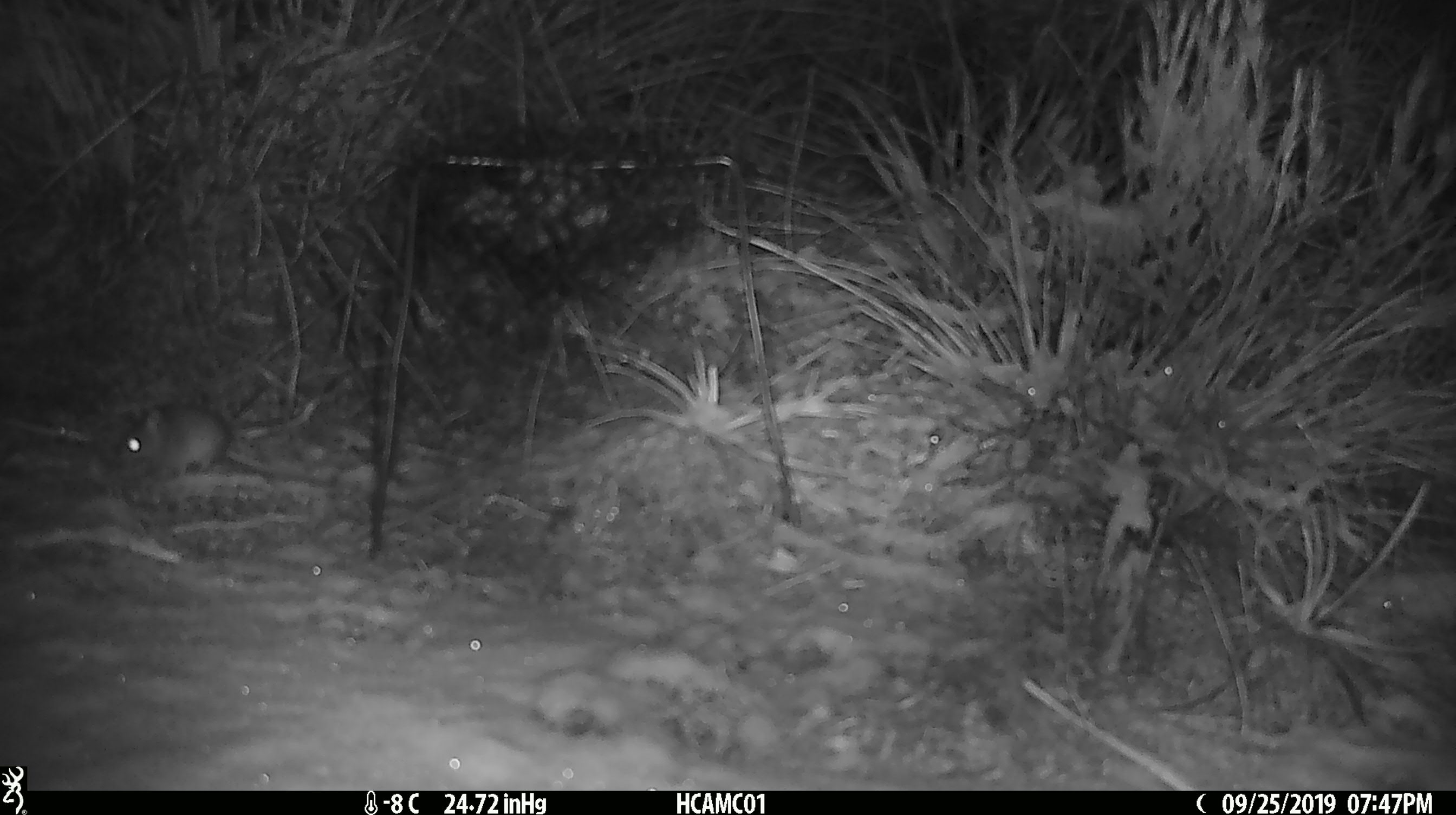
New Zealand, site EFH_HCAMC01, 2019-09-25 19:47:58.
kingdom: Animalia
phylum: Chordata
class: Mammalia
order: Rodentia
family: Muridae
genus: Mus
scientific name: Mus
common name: mouse